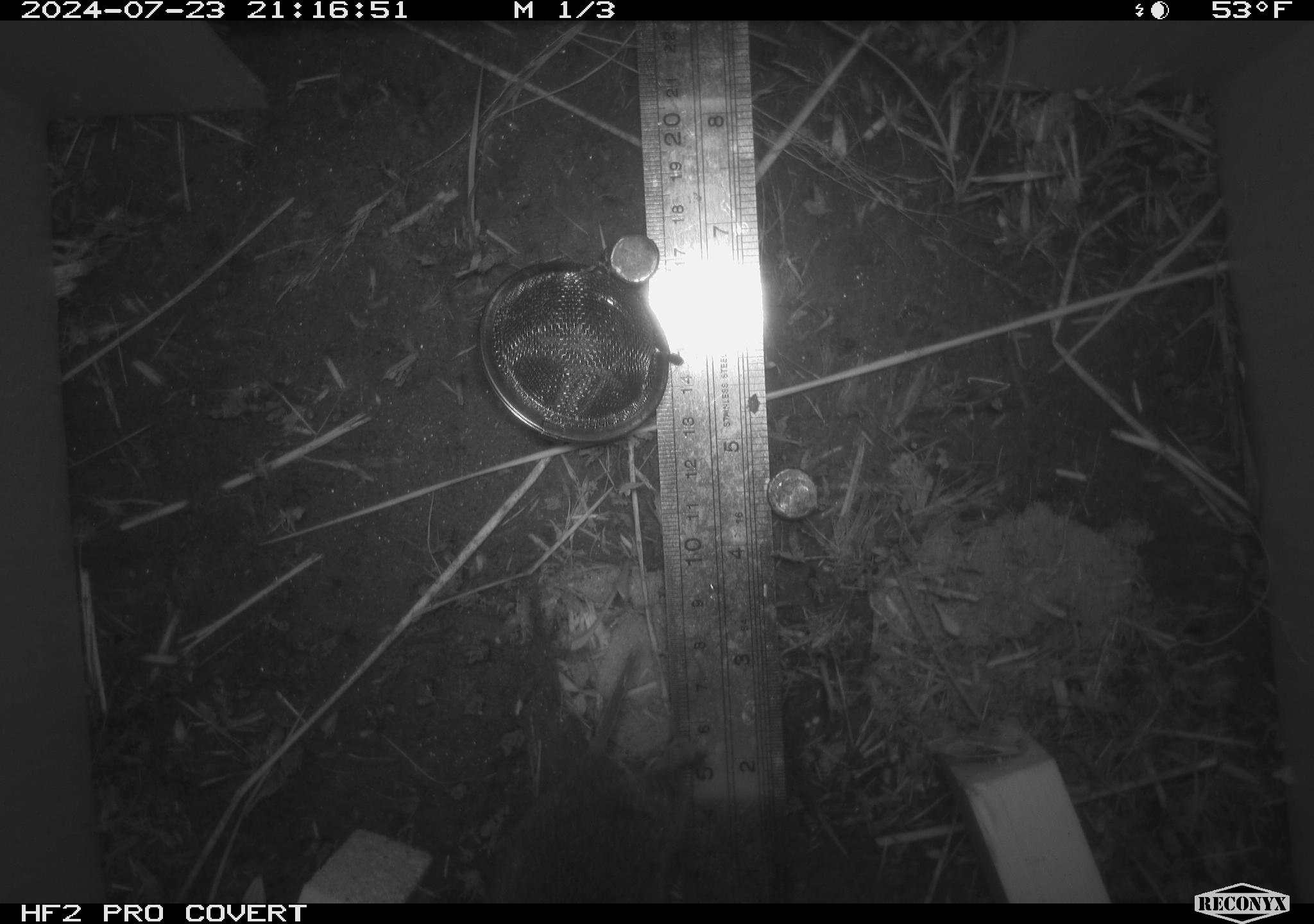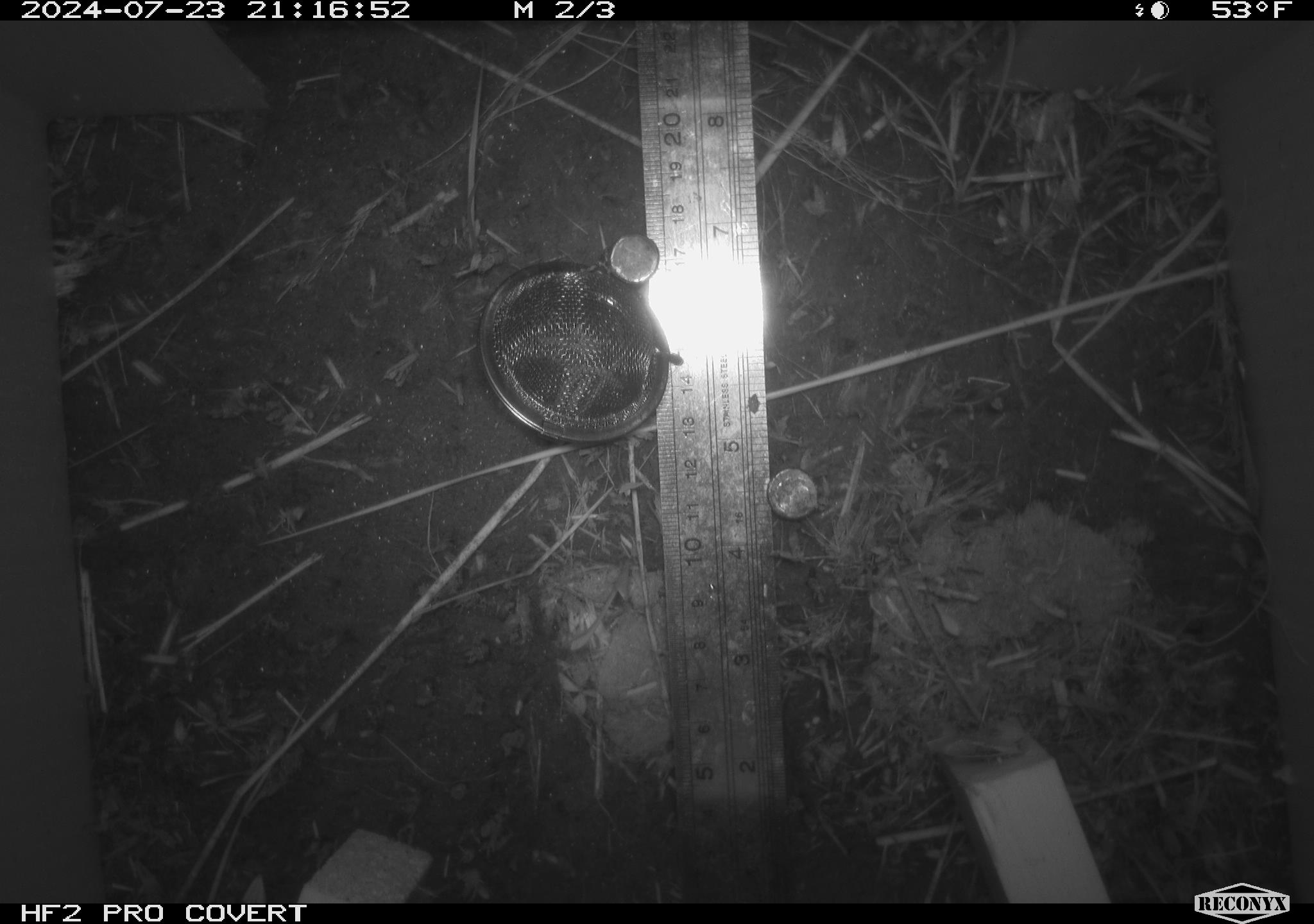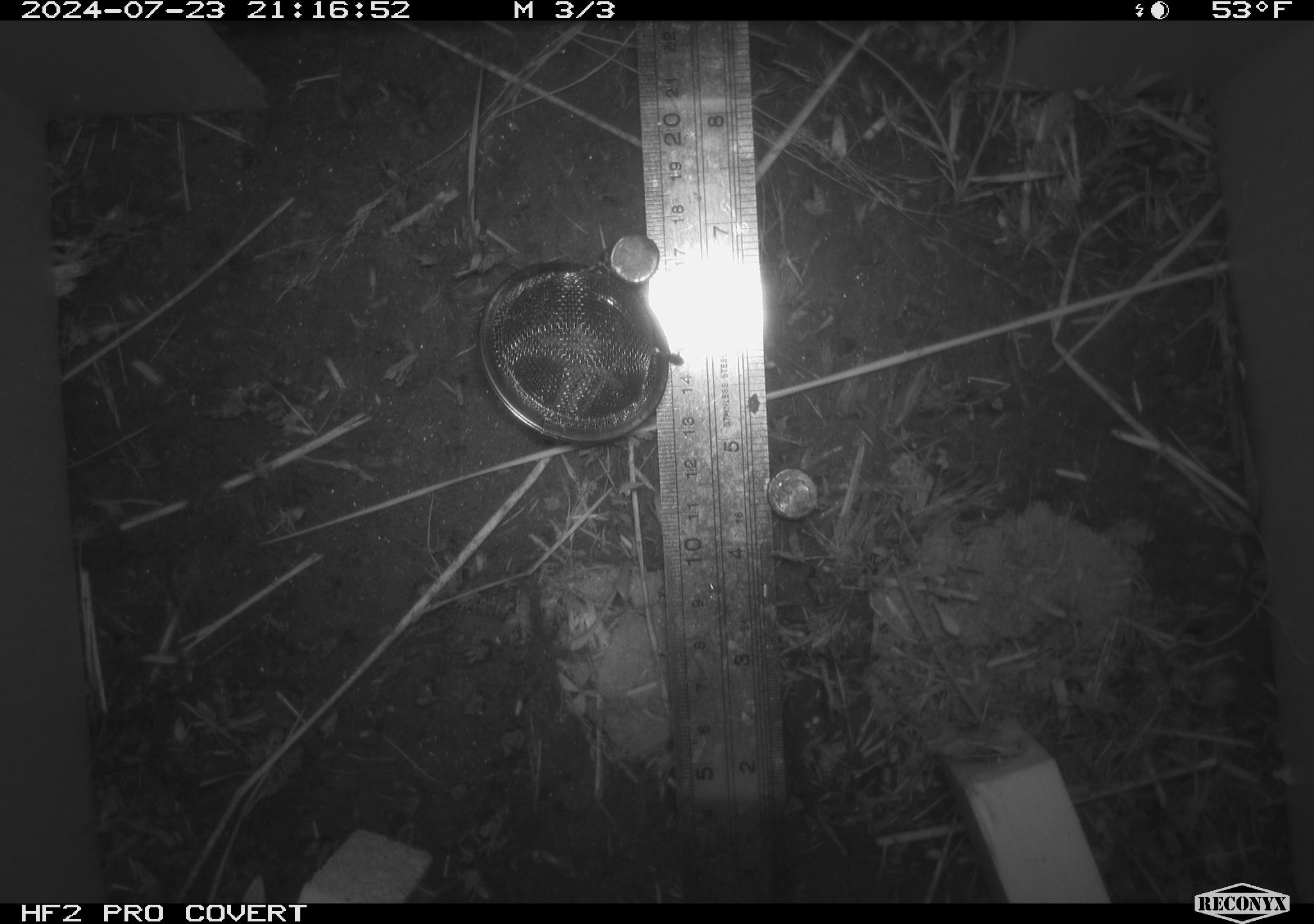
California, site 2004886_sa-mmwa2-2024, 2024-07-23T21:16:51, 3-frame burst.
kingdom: Animalia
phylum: Chordata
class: Mammalia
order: Rodentia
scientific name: Rodentia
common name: mouse species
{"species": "mouse species (Rodentia)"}